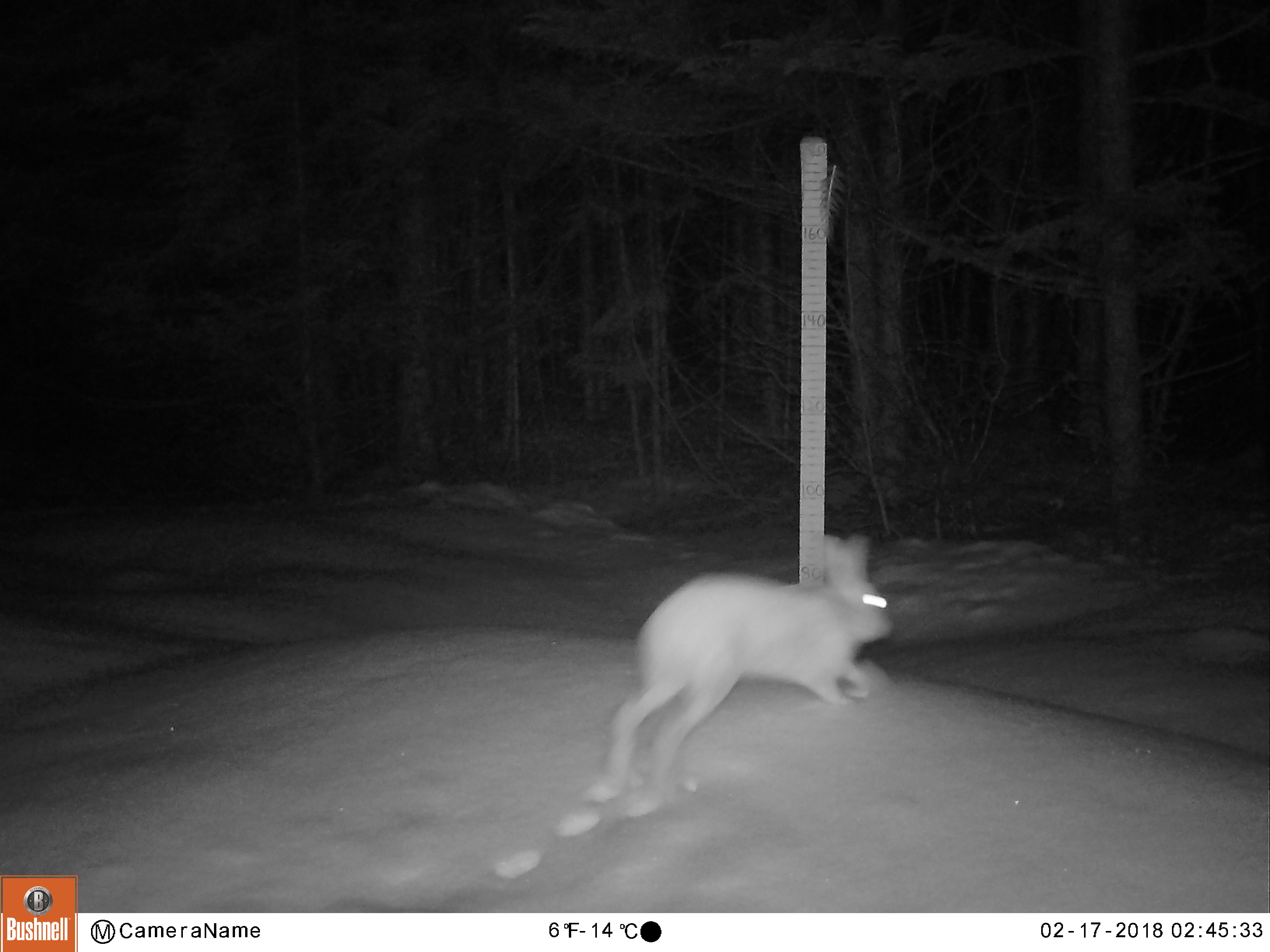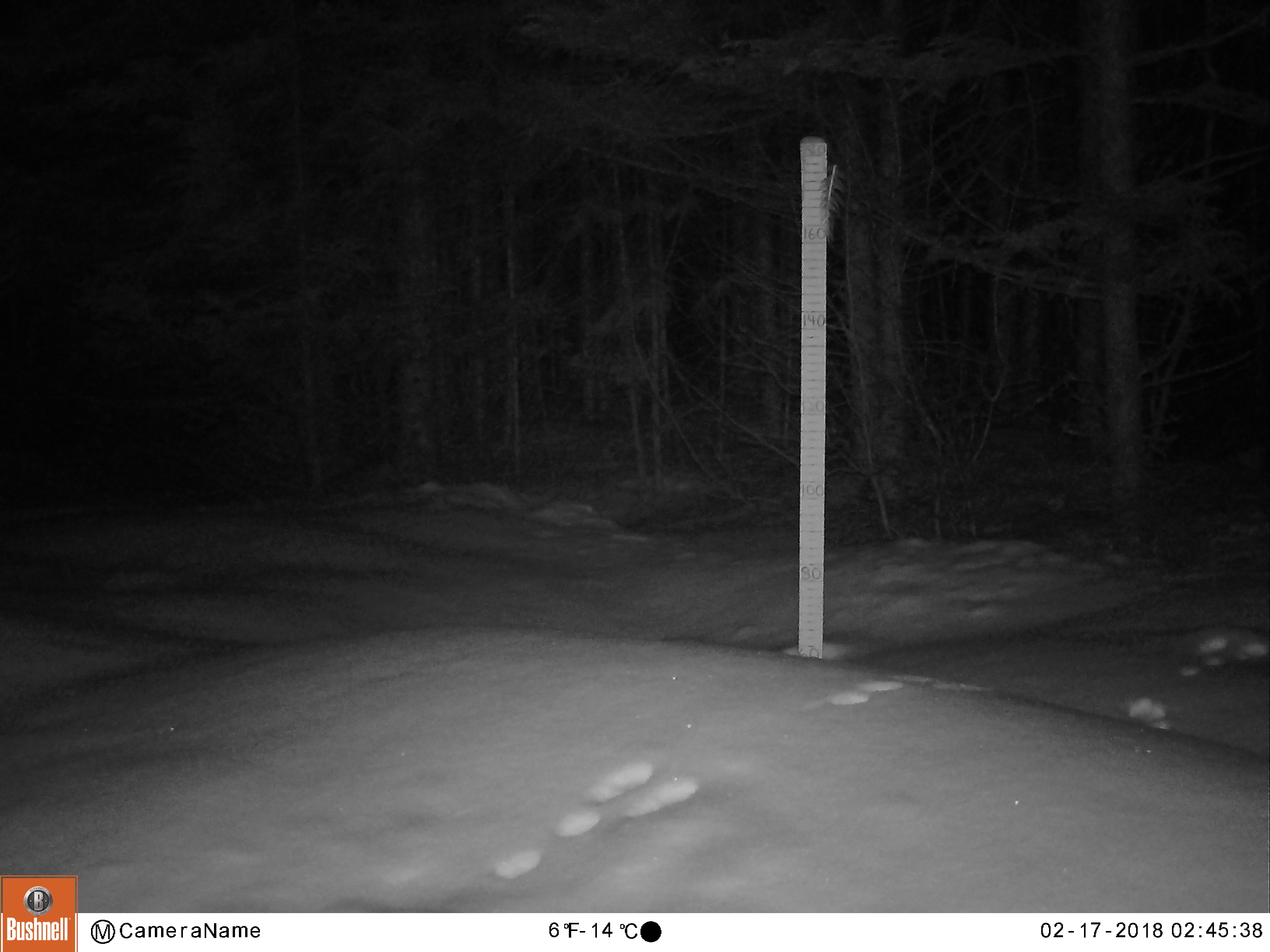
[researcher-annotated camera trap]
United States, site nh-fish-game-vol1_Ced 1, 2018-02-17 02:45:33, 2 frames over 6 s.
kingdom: Animalia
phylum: Chordata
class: Mammalia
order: Lagomorpha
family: Leporidae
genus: Lepus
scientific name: Lepus americanus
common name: snowshoe hare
Snowshoe hare (Lepus americanus).